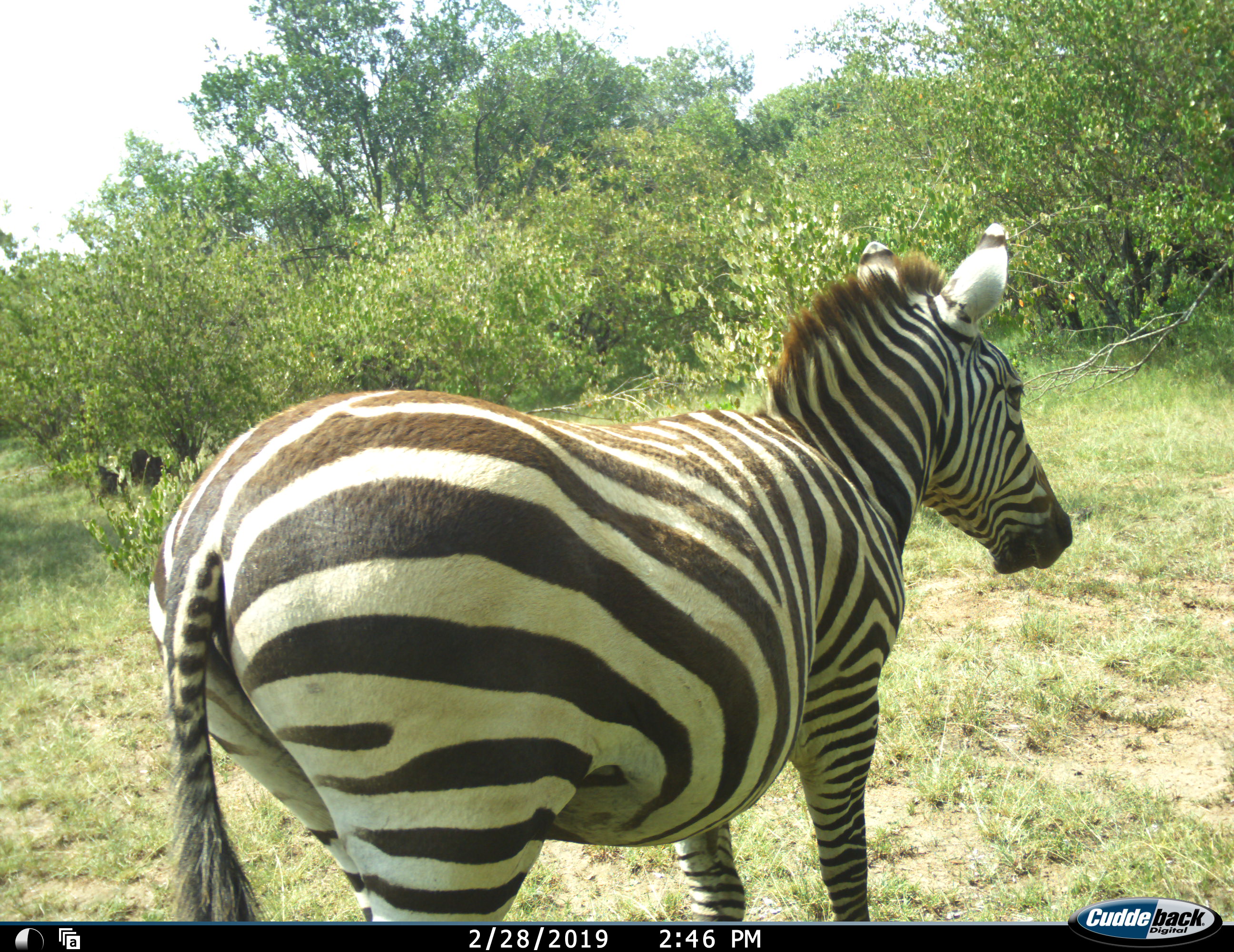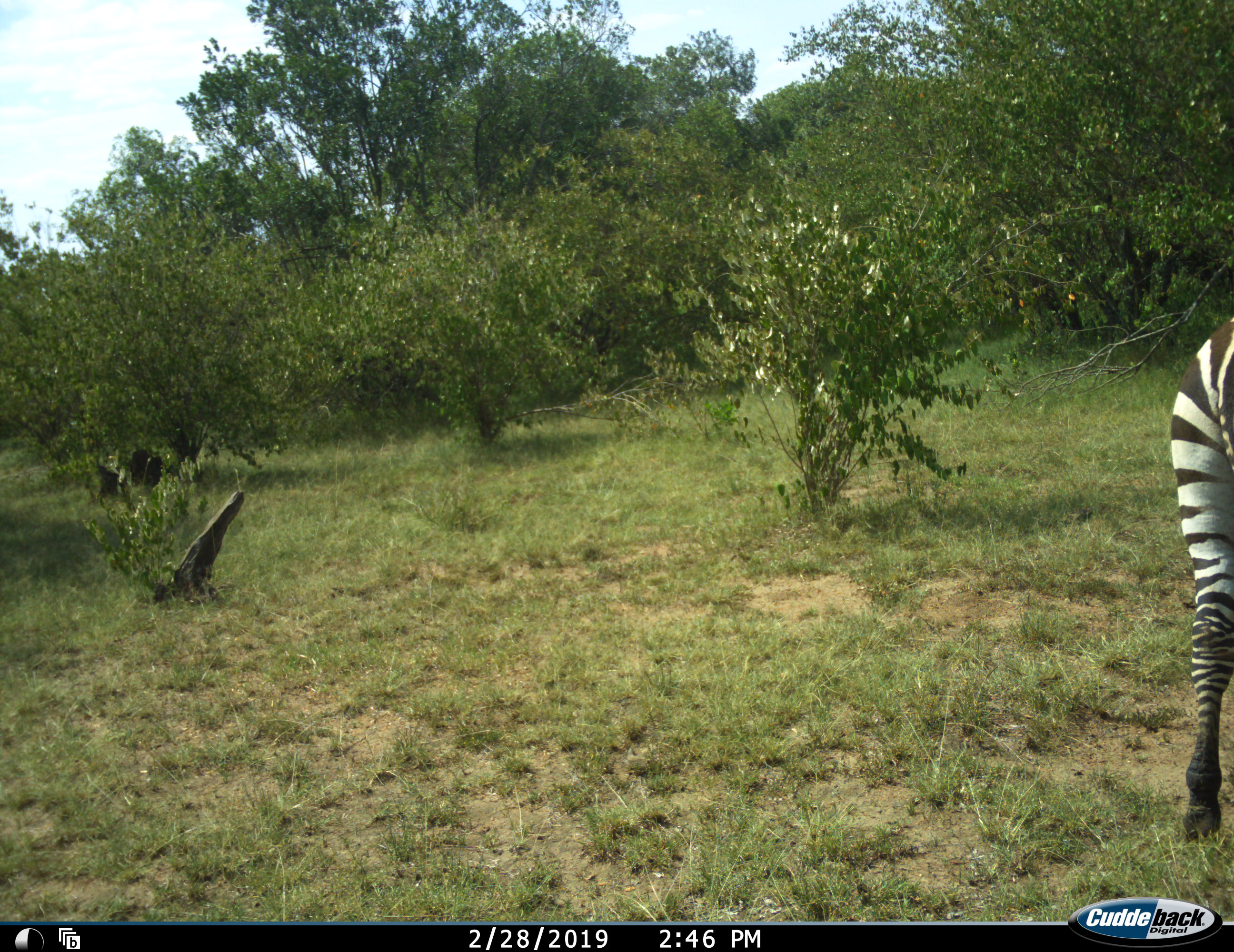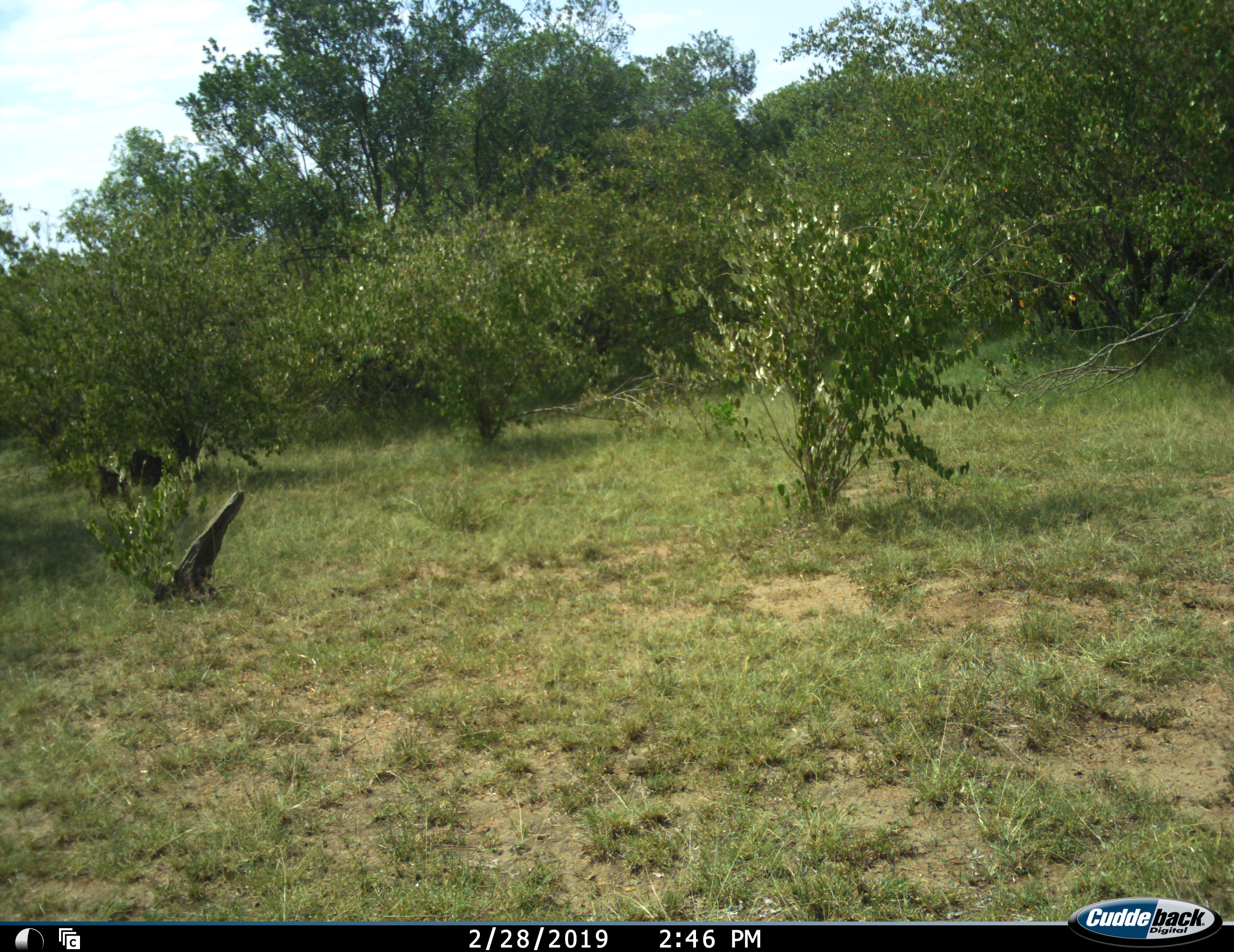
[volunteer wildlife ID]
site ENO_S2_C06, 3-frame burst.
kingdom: Animalia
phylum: Chordata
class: Mammalia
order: Perissodactyla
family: Equidae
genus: Equus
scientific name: Equus quagga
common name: plains zebra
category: zebraplains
Zebraplains (plains zebra) (Equus quagga), count 1. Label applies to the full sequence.